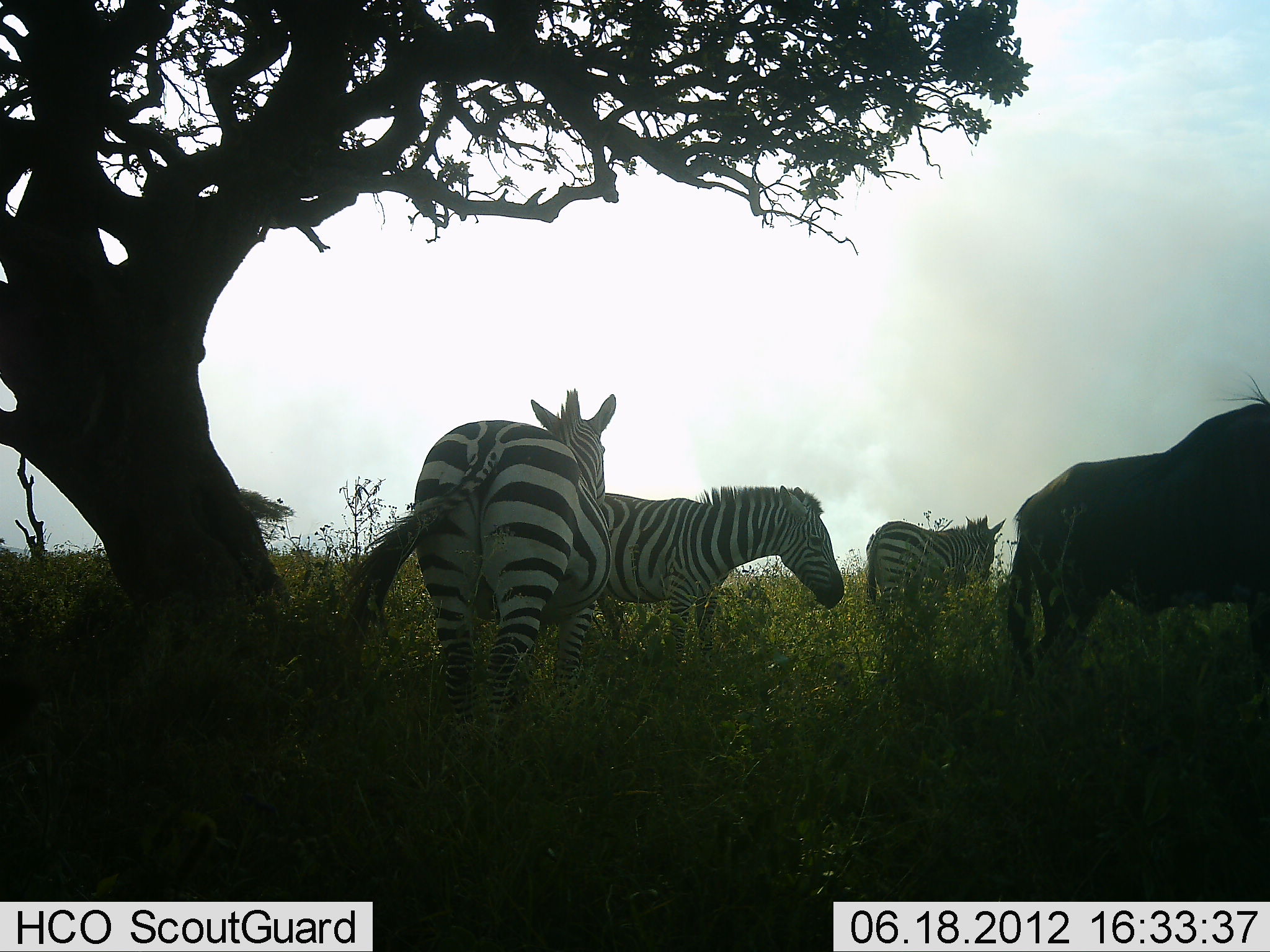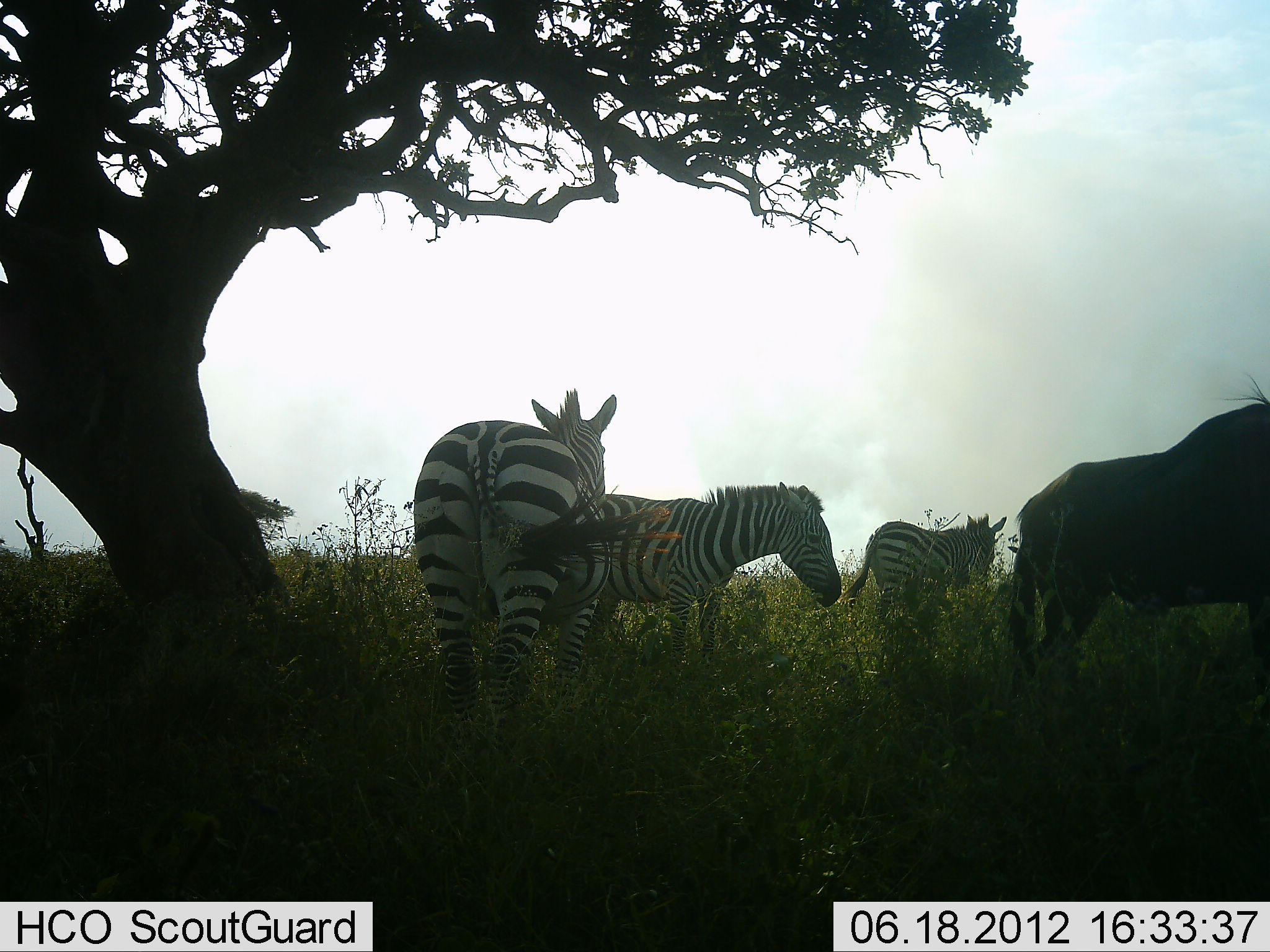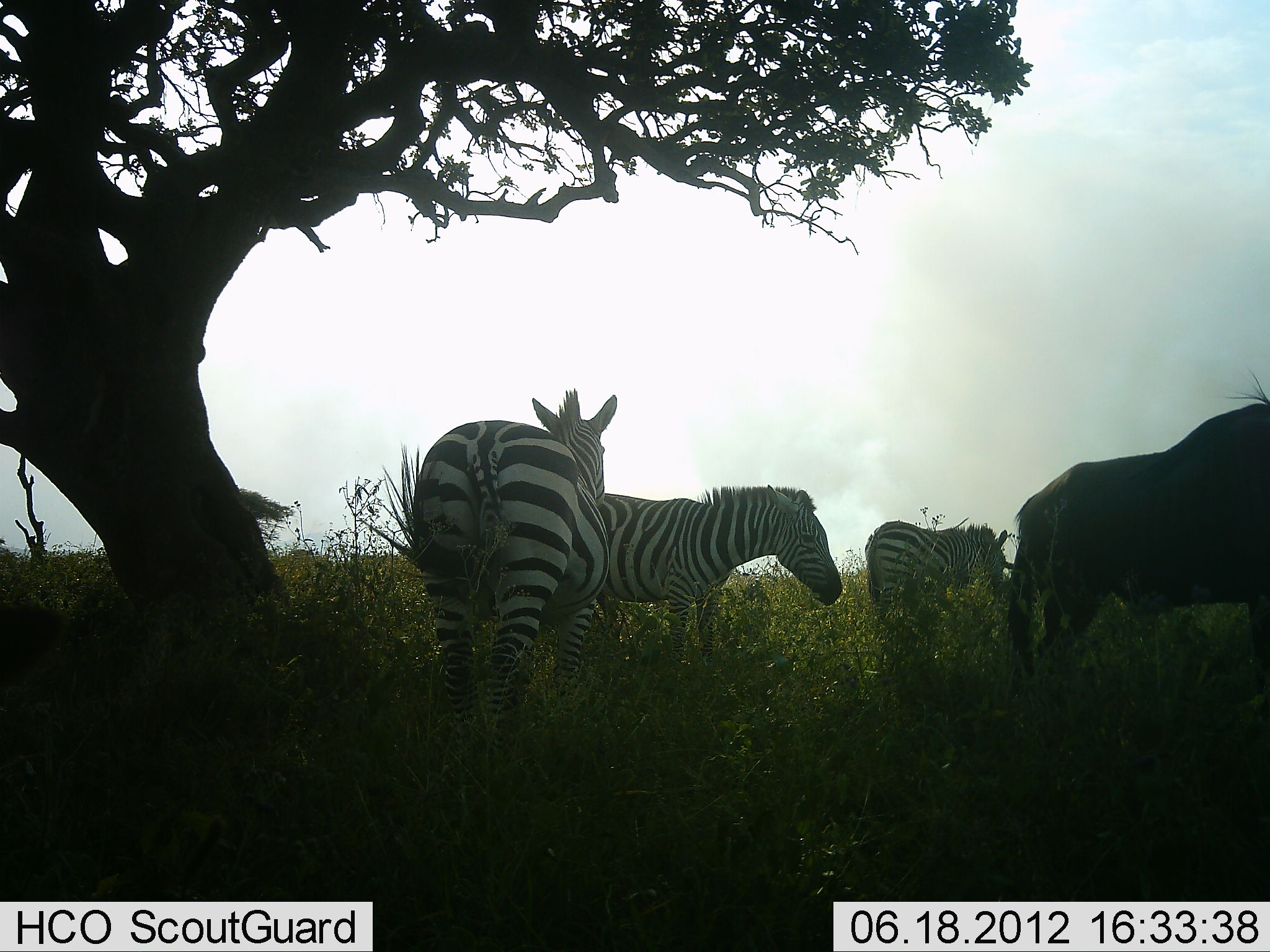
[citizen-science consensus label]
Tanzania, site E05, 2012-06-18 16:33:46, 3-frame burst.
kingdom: Animalia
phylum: Chordata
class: Mammalia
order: Artiodactyla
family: Bovidae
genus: Connochaetes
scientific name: Connochaetes taurinus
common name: blue wildebeest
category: wildebeest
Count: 1.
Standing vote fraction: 100%.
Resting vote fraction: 0%.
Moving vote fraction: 0%.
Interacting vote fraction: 0%.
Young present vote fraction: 0%.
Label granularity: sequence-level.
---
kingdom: Animalia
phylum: Chordata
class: Mammalia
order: Perissodactyla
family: Equidae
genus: Equus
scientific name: Equus quagga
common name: plains zebra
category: zebra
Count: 3.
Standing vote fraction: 100%.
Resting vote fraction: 0%.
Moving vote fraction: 0%.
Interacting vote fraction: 9%.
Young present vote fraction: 9%.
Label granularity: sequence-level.